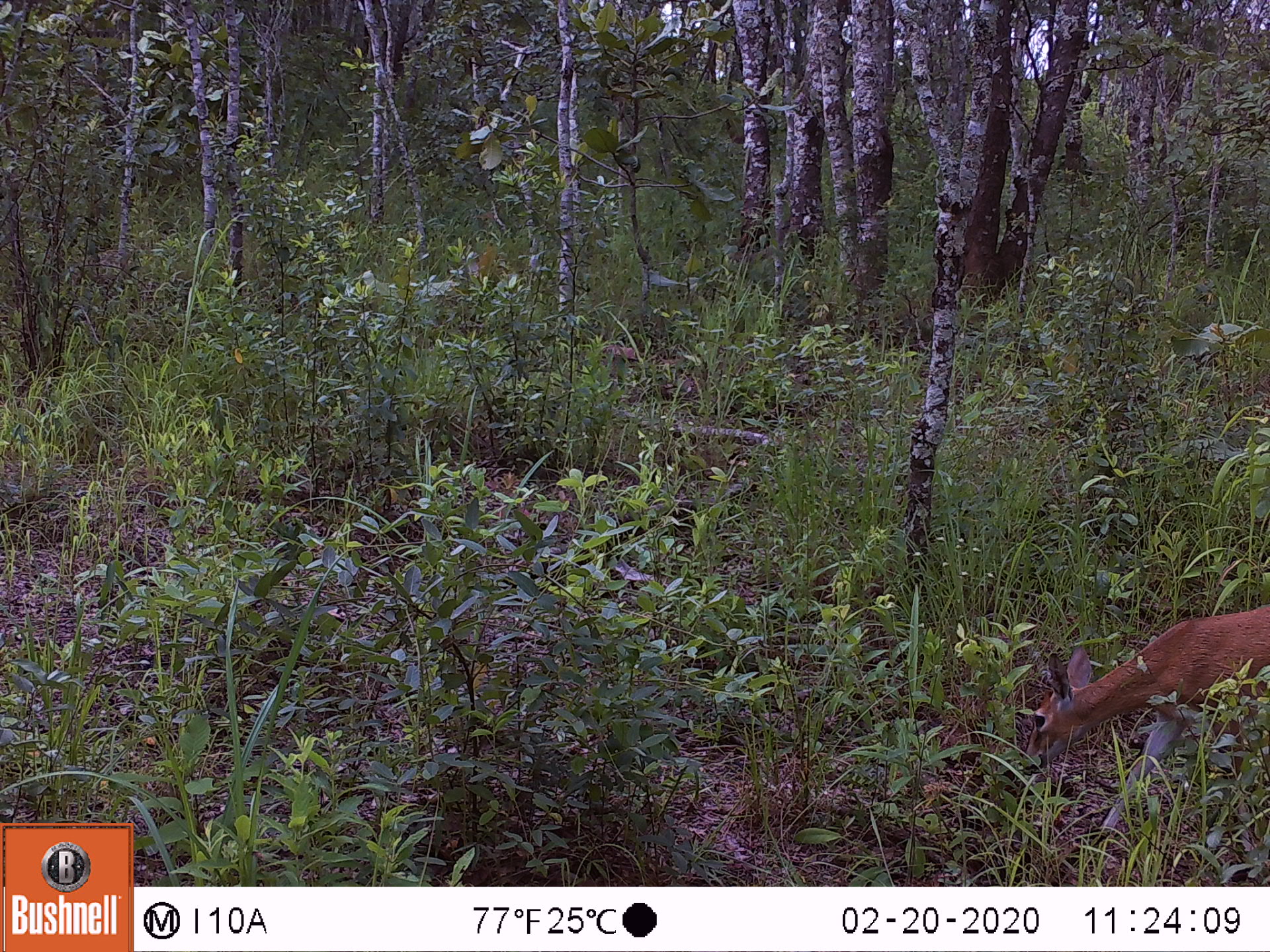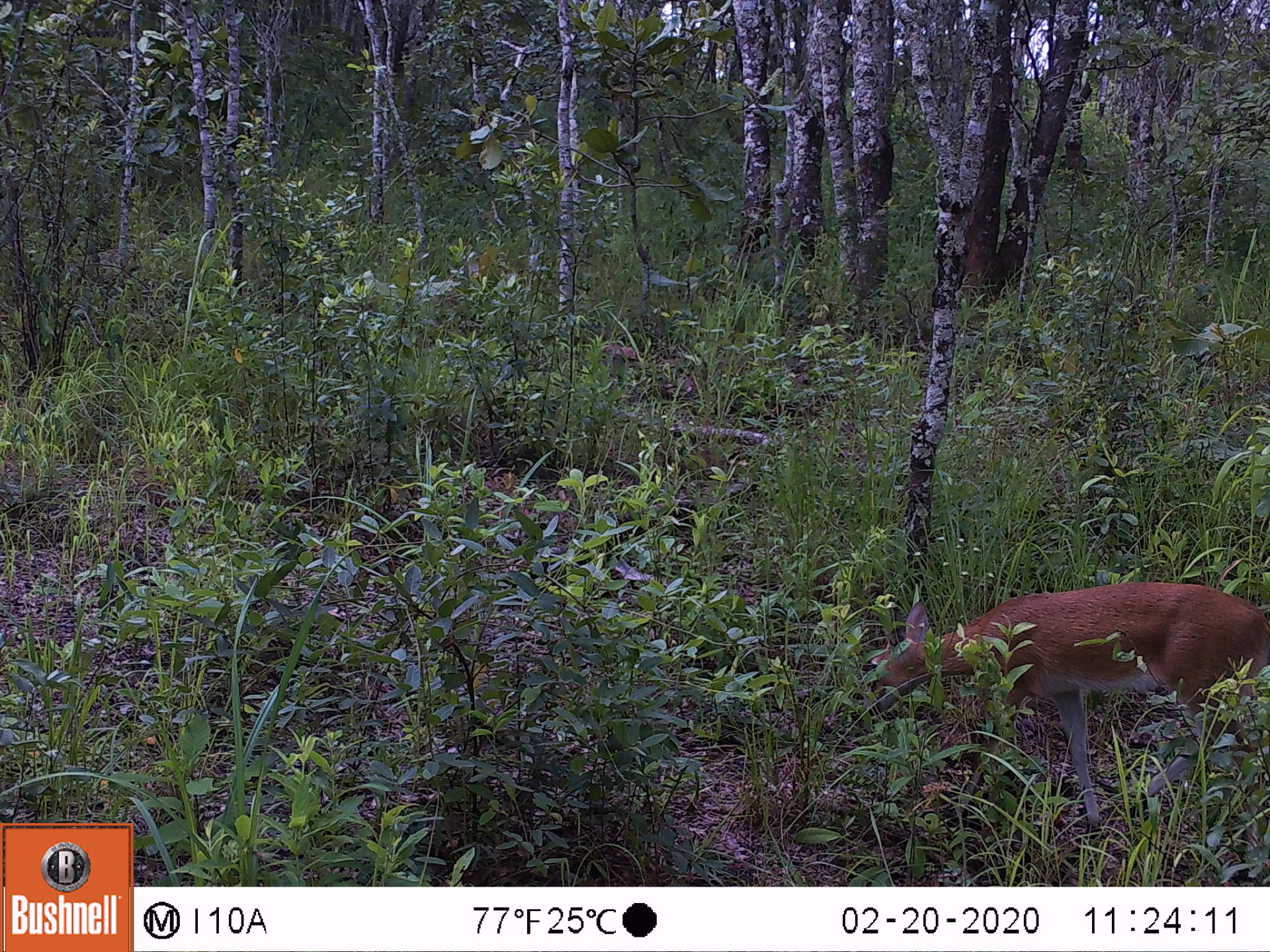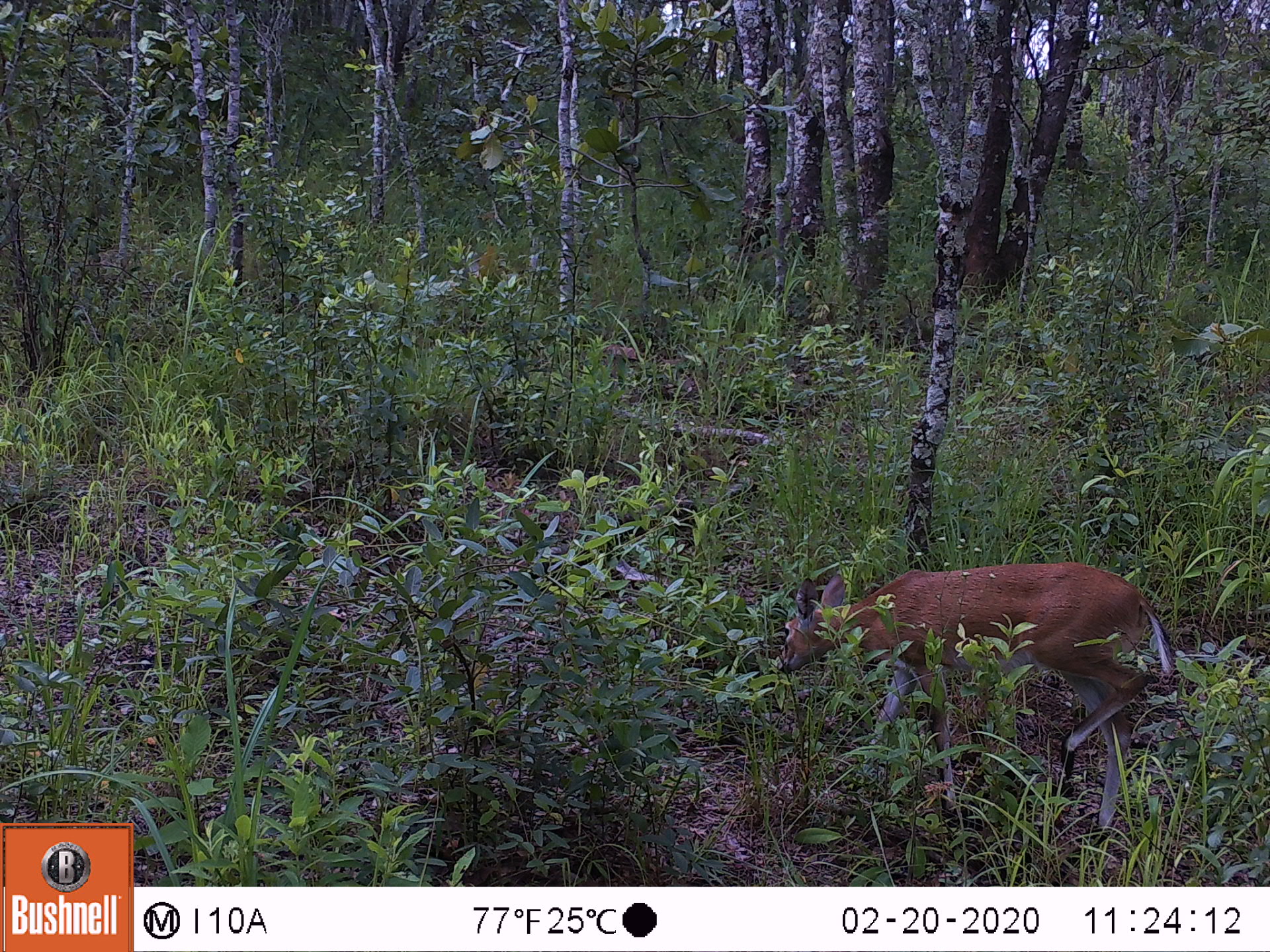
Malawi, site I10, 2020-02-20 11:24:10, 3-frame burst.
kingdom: Animalia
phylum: Chordata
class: Mammalia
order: Artiodactyla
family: Bovidae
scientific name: Antilopinae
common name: small antelope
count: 1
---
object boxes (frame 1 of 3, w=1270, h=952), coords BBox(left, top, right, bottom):
small antelope: BBox(1013, 601, 1264, 865)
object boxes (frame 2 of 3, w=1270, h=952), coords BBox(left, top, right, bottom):
small antelope: BBox(838, 580, 1266, 851)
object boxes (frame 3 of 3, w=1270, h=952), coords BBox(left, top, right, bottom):
small antelope: BBox(768, 558, 1195, 863)